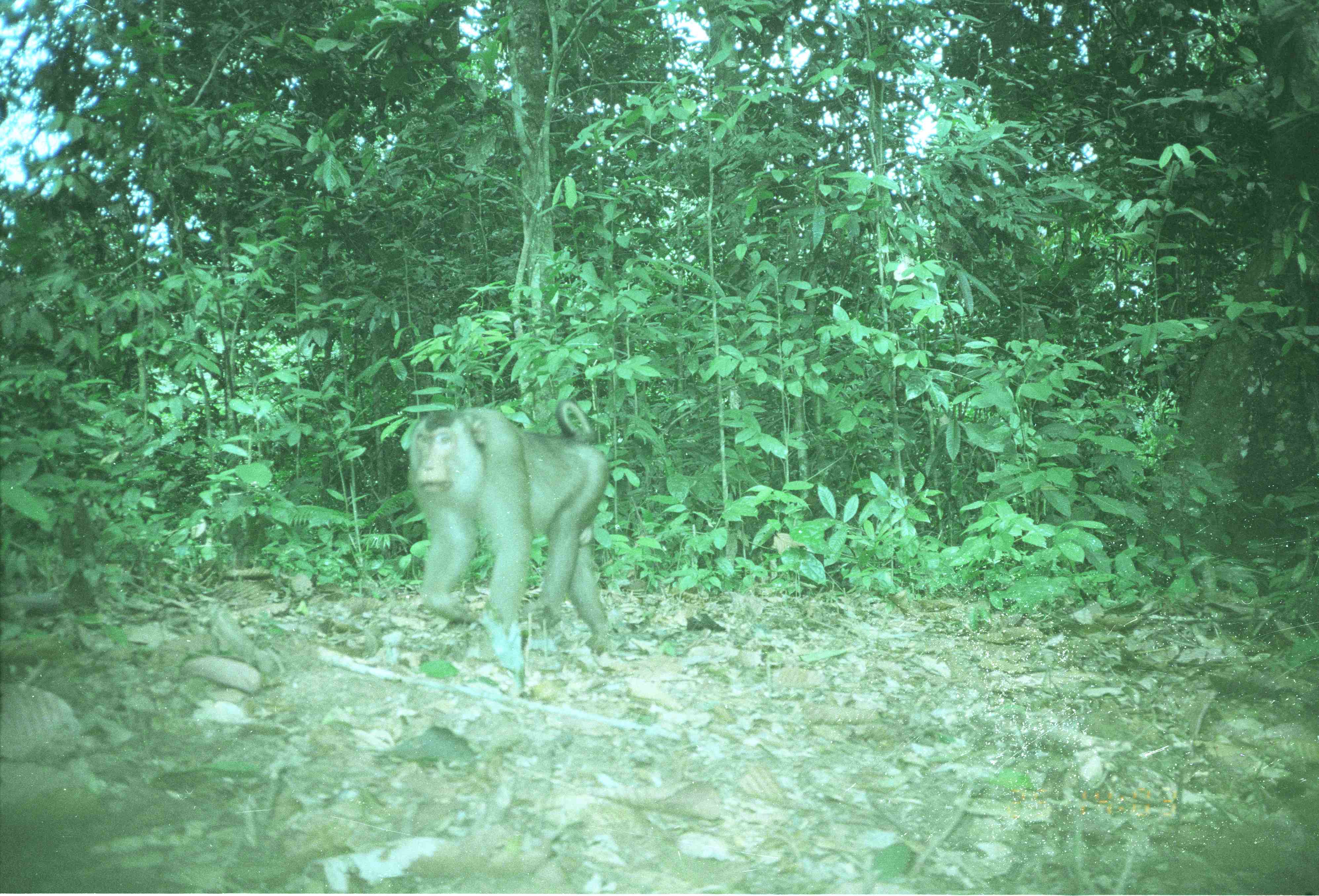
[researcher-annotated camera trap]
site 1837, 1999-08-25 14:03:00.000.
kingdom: Animalia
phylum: Chordata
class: Mammalia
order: Primates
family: Cercopithecidae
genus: Macaca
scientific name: Macaca nemestrina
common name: southern pig-tailed macaque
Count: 1.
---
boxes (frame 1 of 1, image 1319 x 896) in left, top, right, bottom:
macaca nemestrina: 406, 397, 610, 655